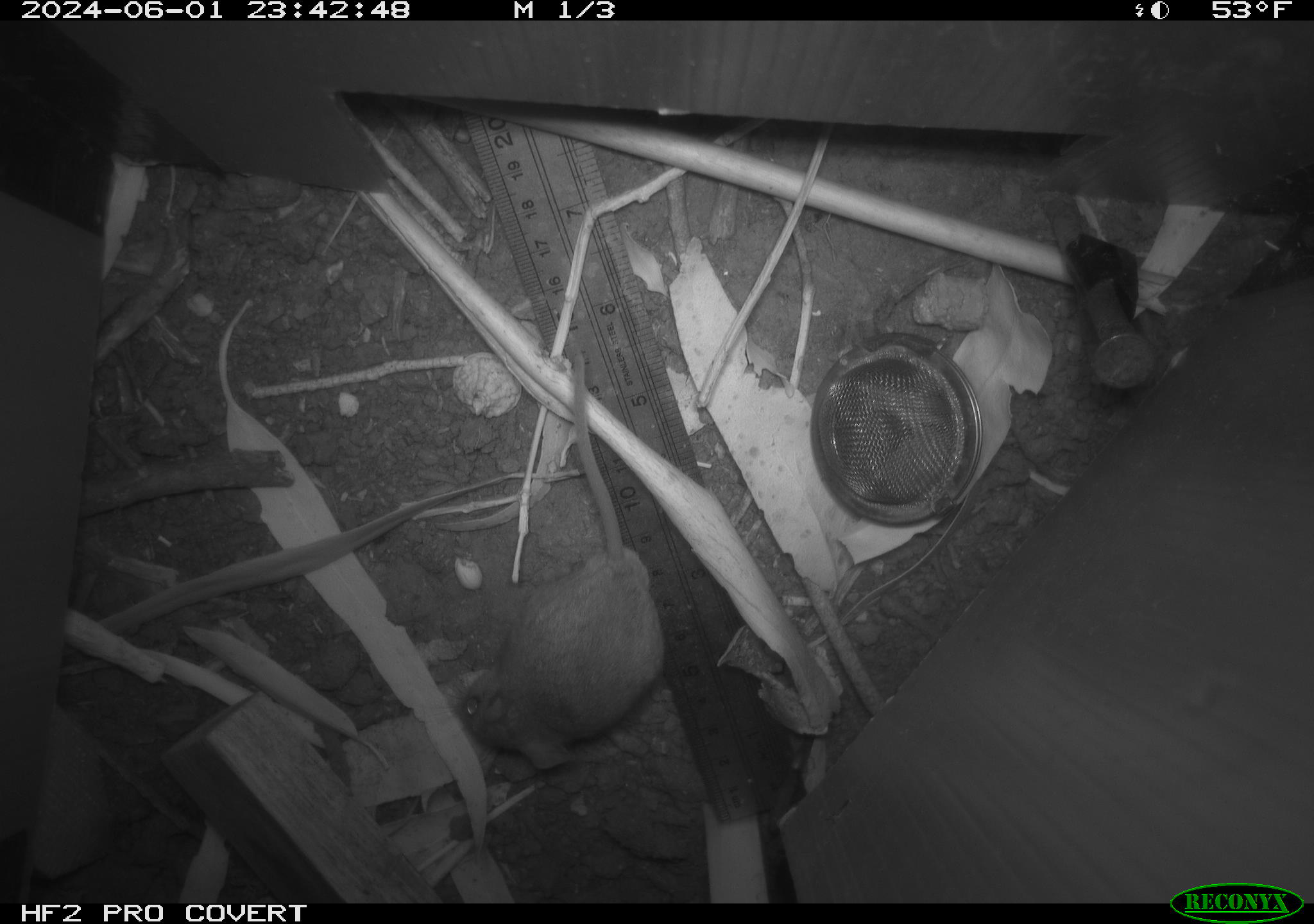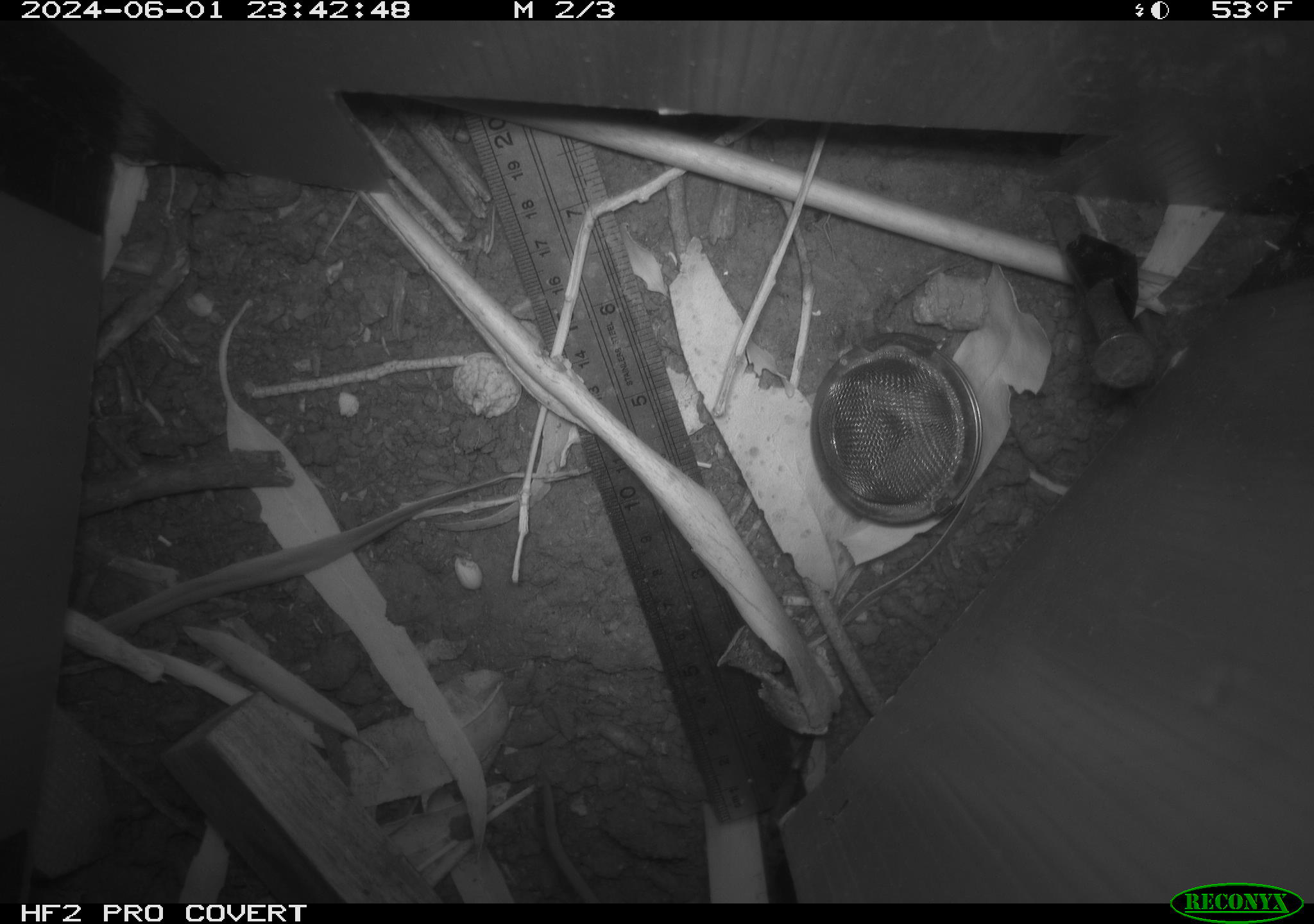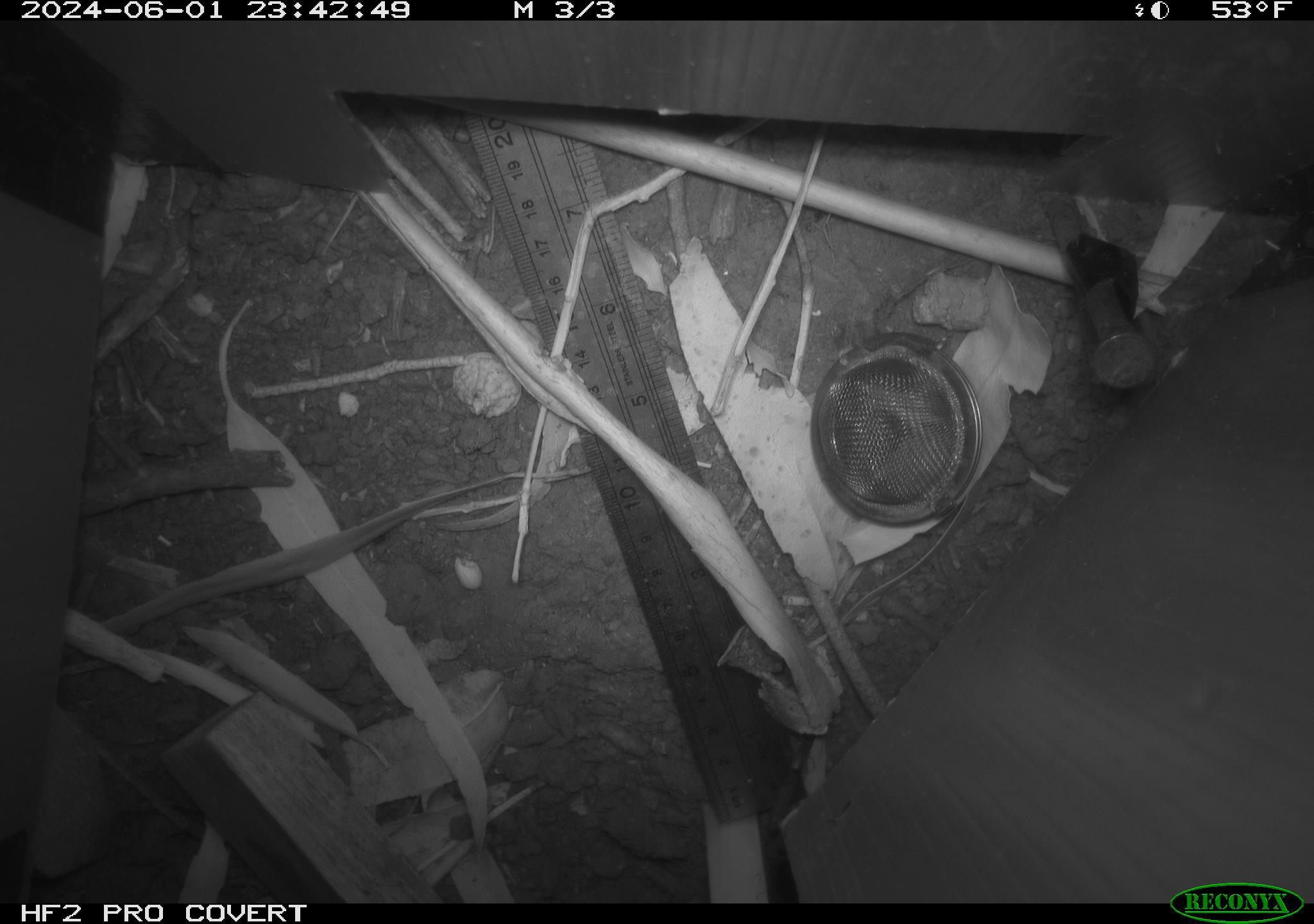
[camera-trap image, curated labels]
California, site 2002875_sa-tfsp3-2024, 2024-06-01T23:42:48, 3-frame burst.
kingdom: Animalia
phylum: Chordata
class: Mammalia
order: Rodentia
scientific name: Rodentia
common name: mouse species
Mouse species (Rodentia).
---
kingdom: Animalia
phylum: Chordata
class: Mammalia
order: Rodentia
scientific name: Rodentia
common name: rodent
Rodent (Rodentia).